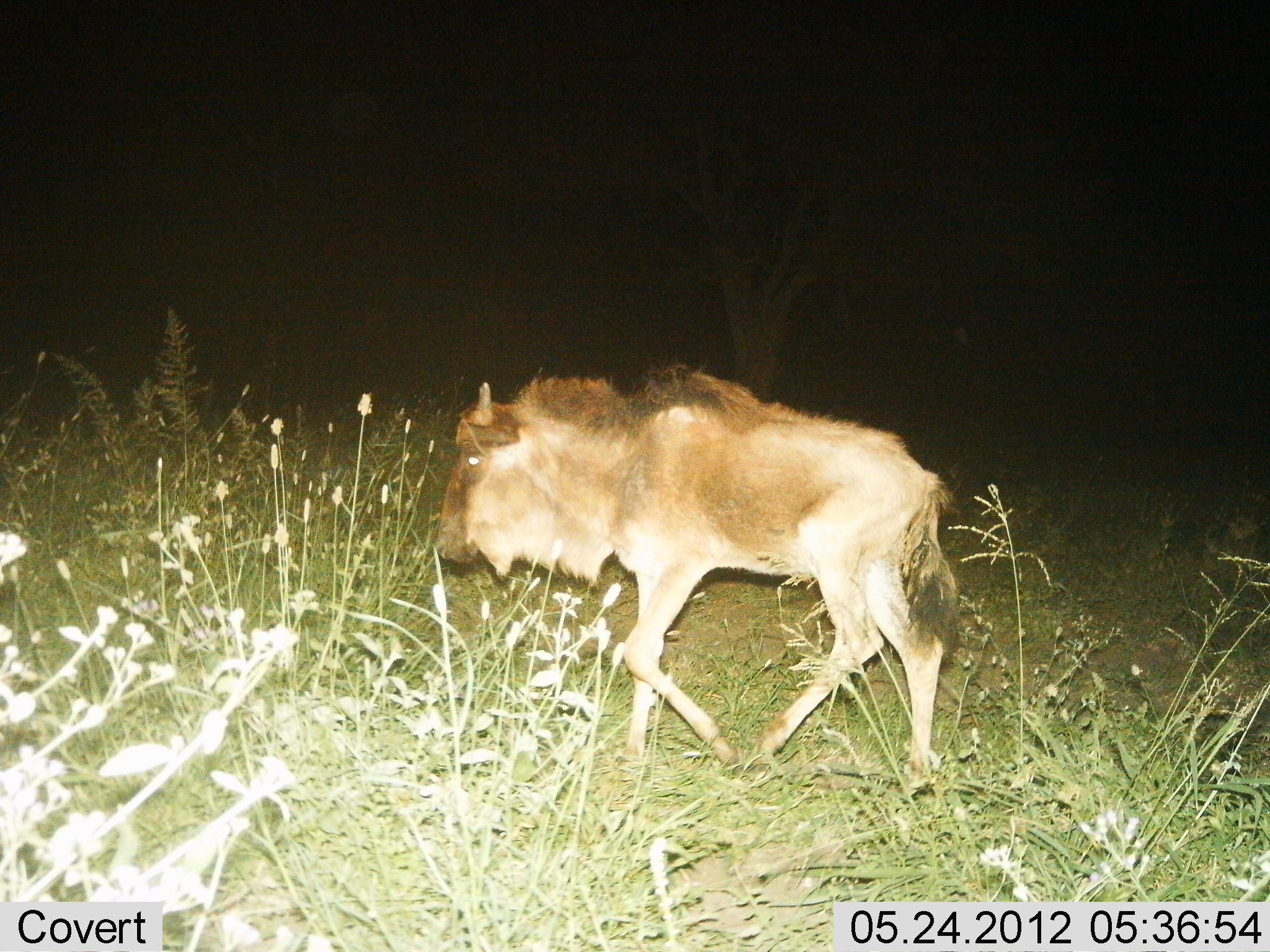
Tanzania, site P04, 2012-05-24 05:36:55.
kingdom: Animalia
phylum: Chordata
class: Mammalia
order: Artiodactyla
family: Bovidae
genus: Connochaetes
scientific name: Connochaetes taurinus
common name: blue wildebeest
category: wildebeest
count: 1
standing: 12%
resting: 0%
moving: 91%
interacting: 0%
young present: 72%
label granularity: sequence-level